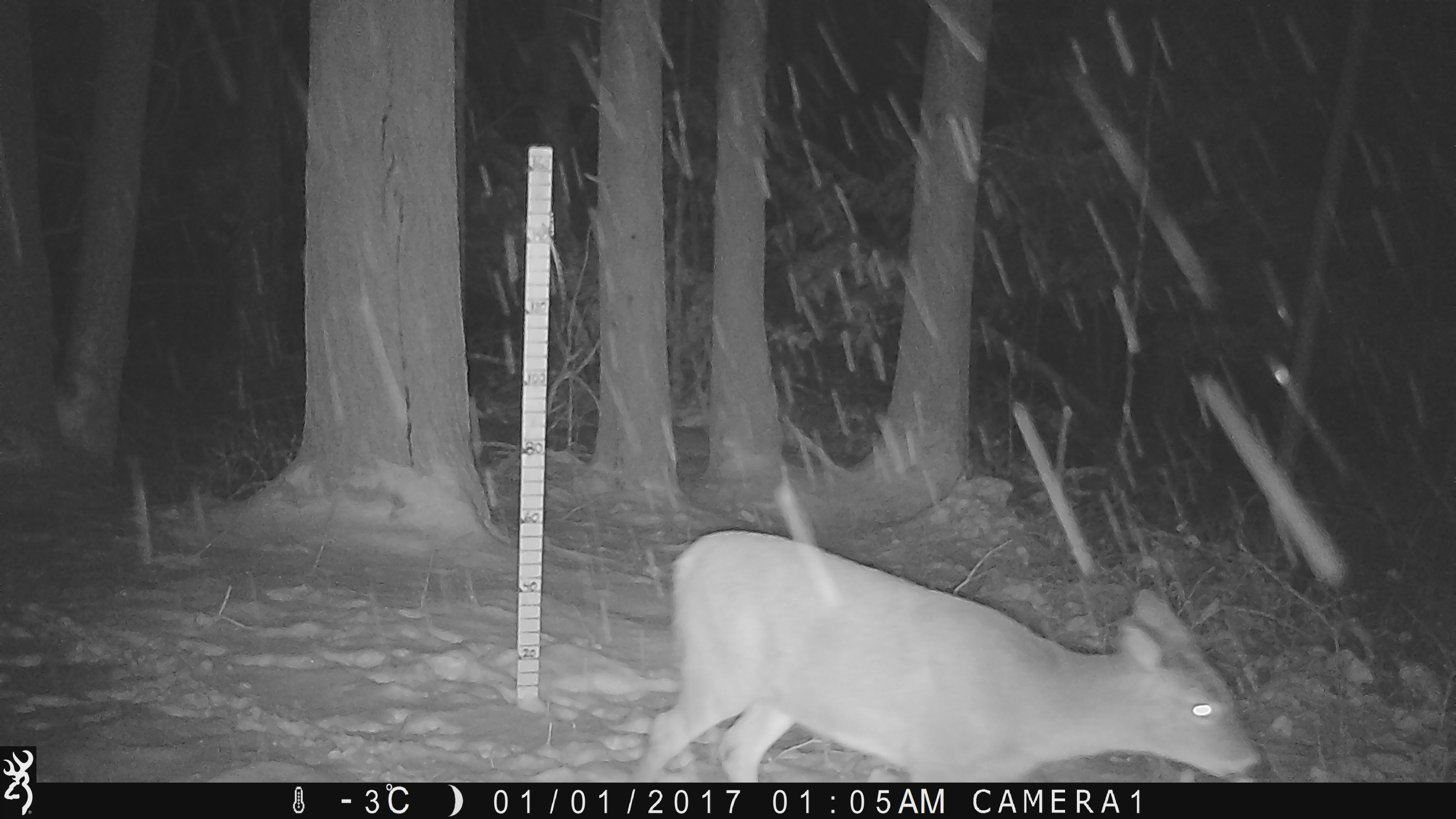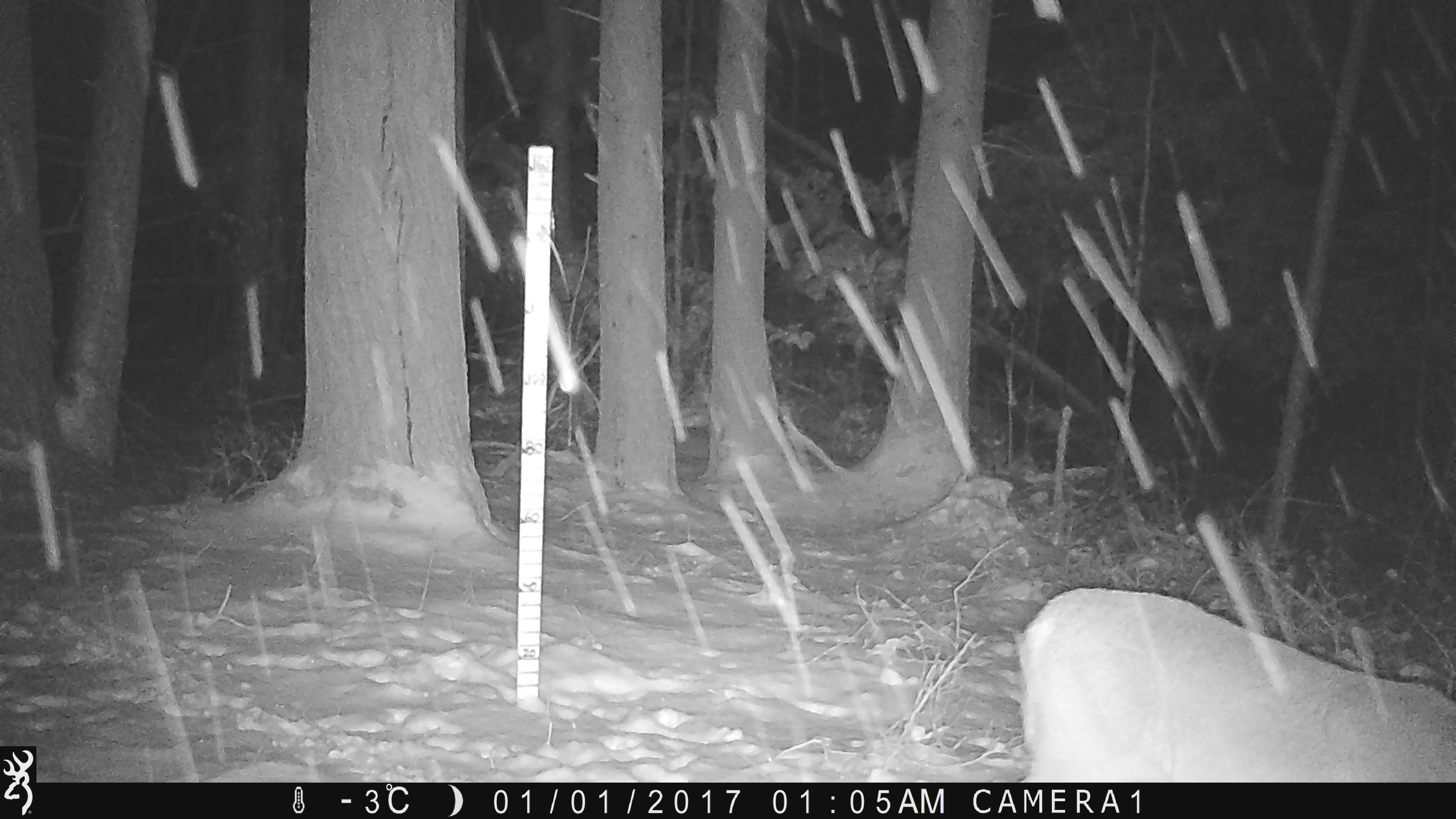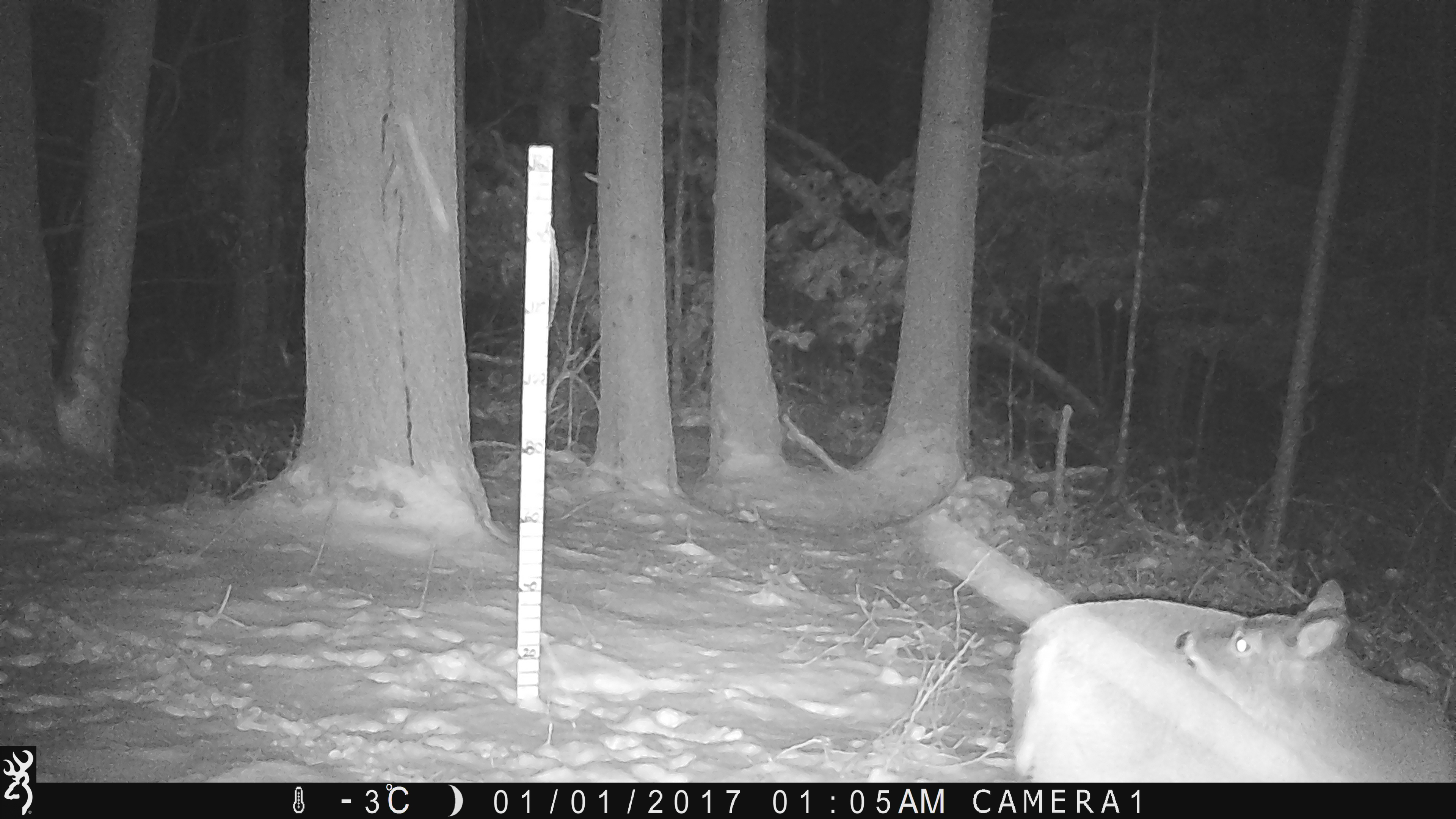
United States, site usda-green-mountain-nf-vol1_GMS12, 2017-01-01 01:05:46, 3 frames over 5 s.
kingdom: Animalia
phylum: Chordata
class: Mammalia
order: Artiodactyla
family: Cervidae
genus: Odocoileus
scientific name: Odocoileus virginianus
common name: white-tailed deer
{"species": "white-tailed deer (Odocoileus virginianus)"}